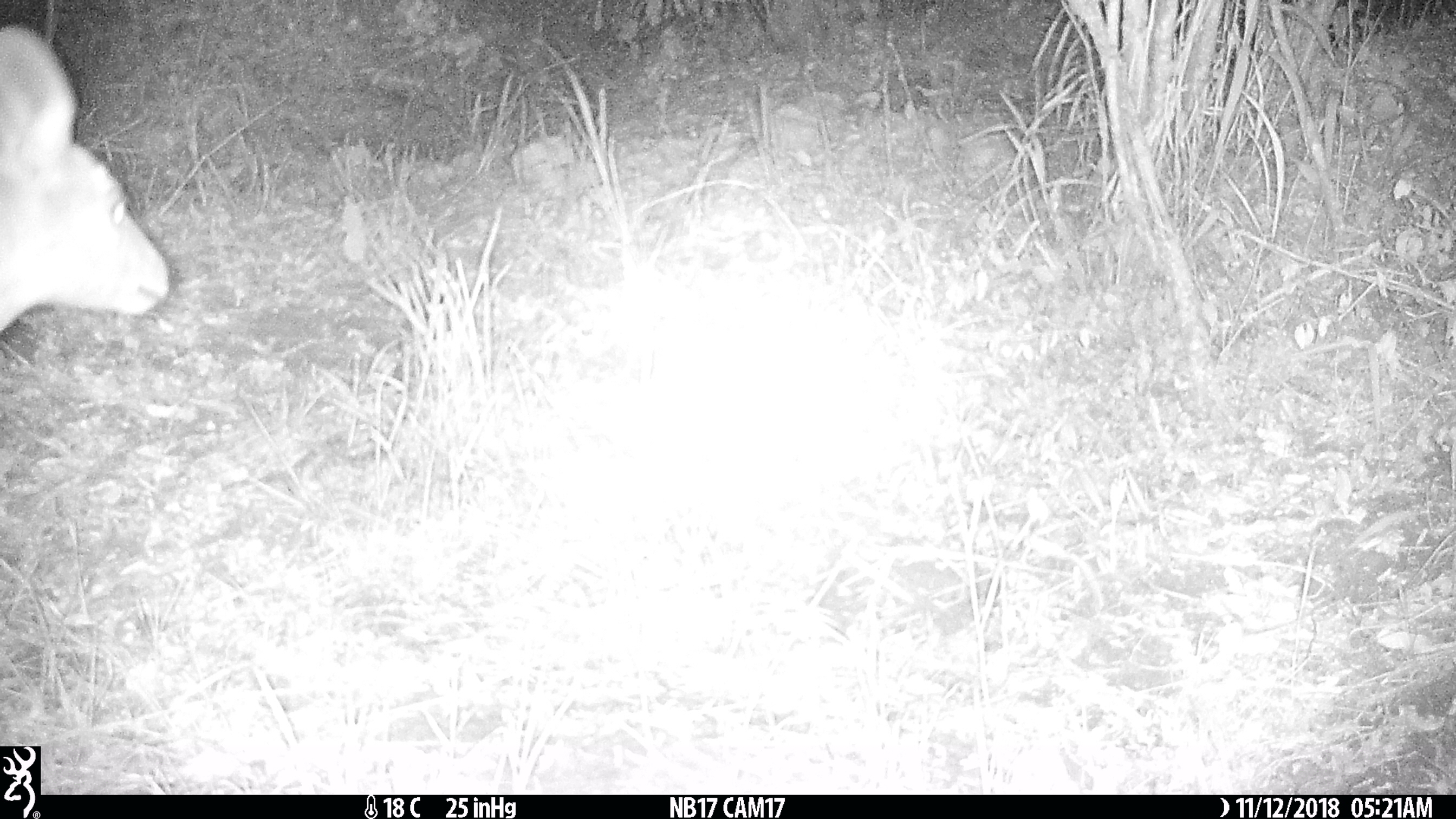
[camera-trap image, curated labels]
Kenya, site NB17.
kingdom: Animalia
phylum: Chordata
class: Mammalia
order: Artiodactyla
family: Bovidae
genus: Tragelaphus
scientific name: Tragelaphus scriptus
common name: bushbuck